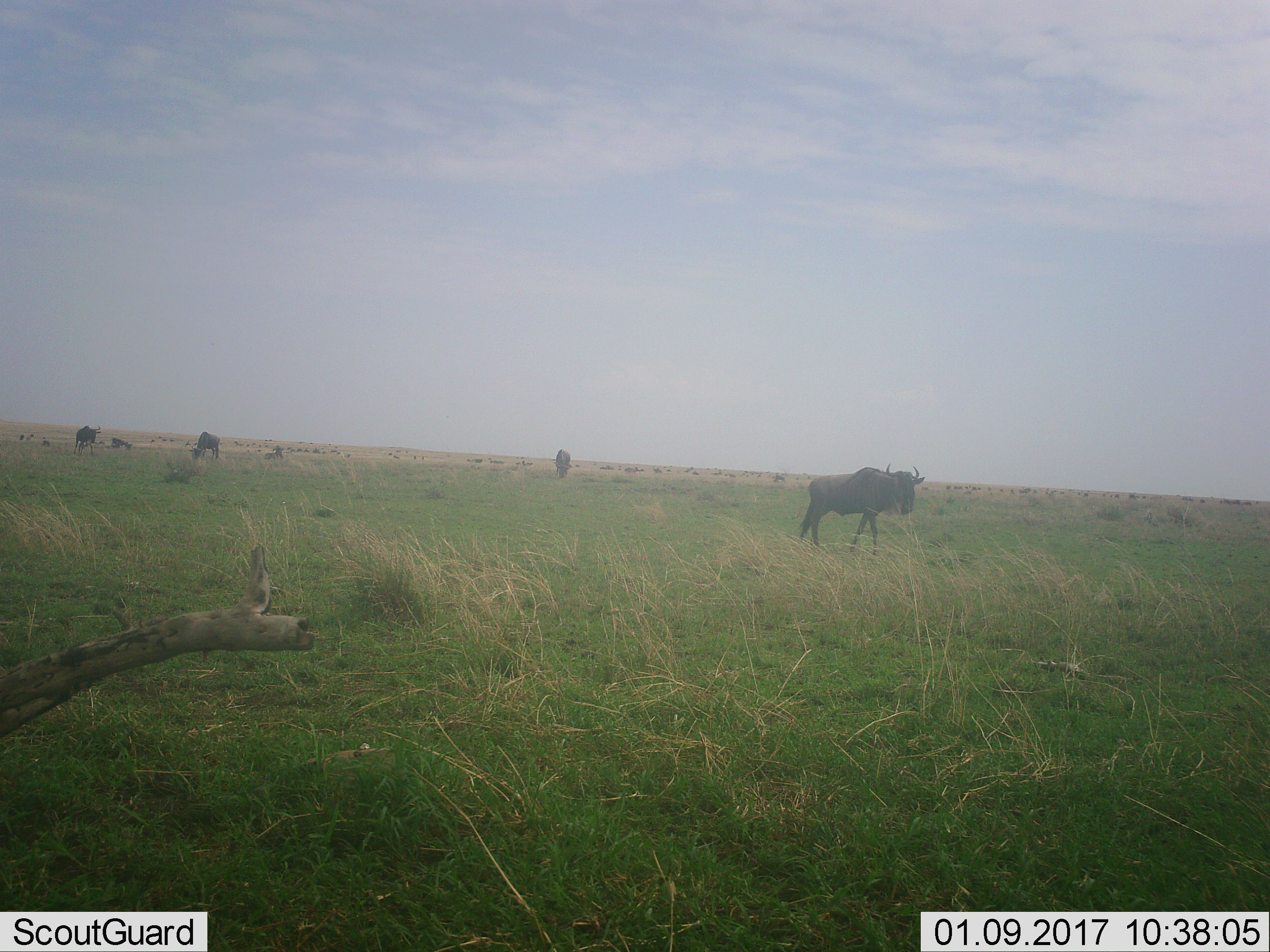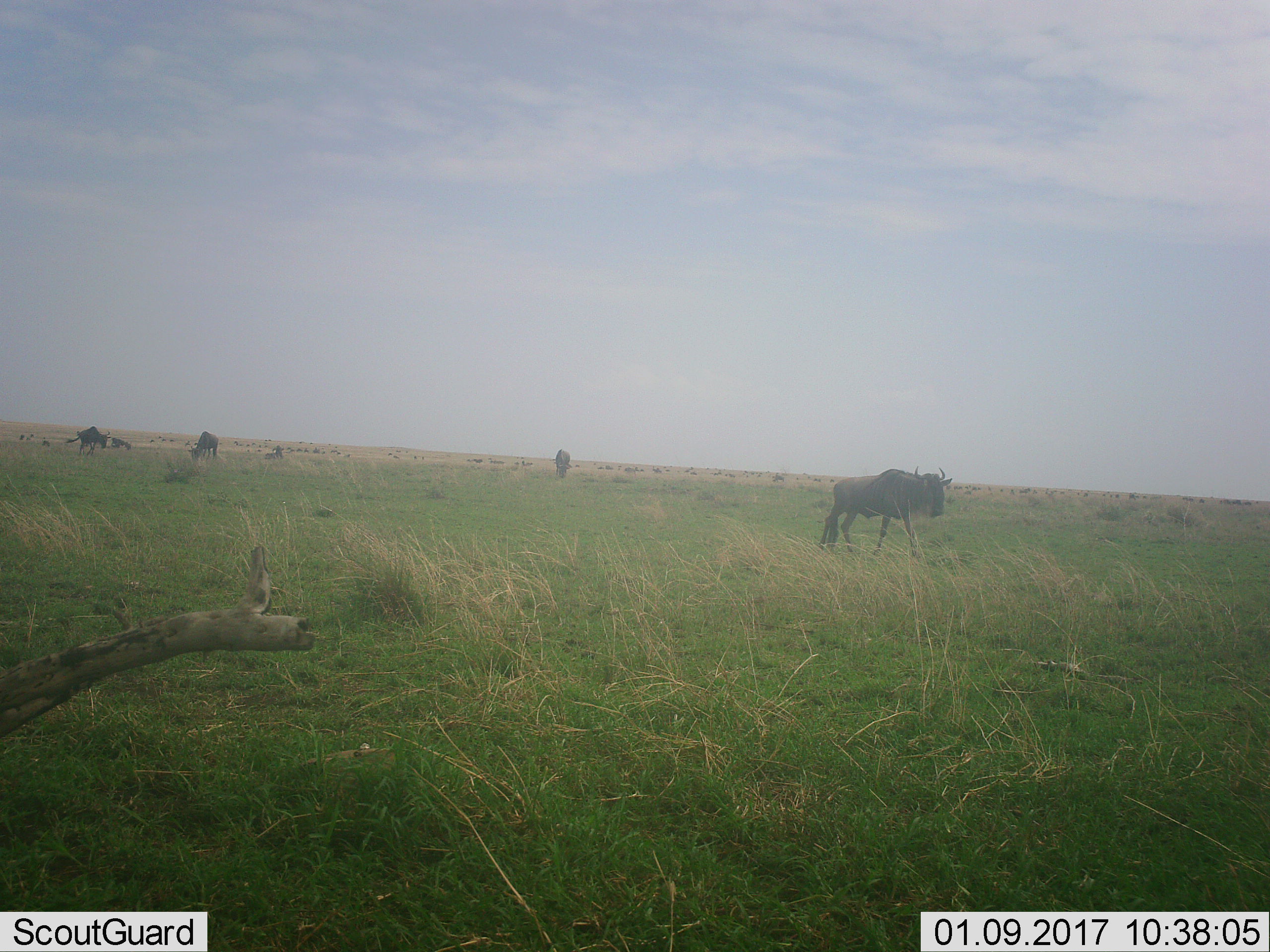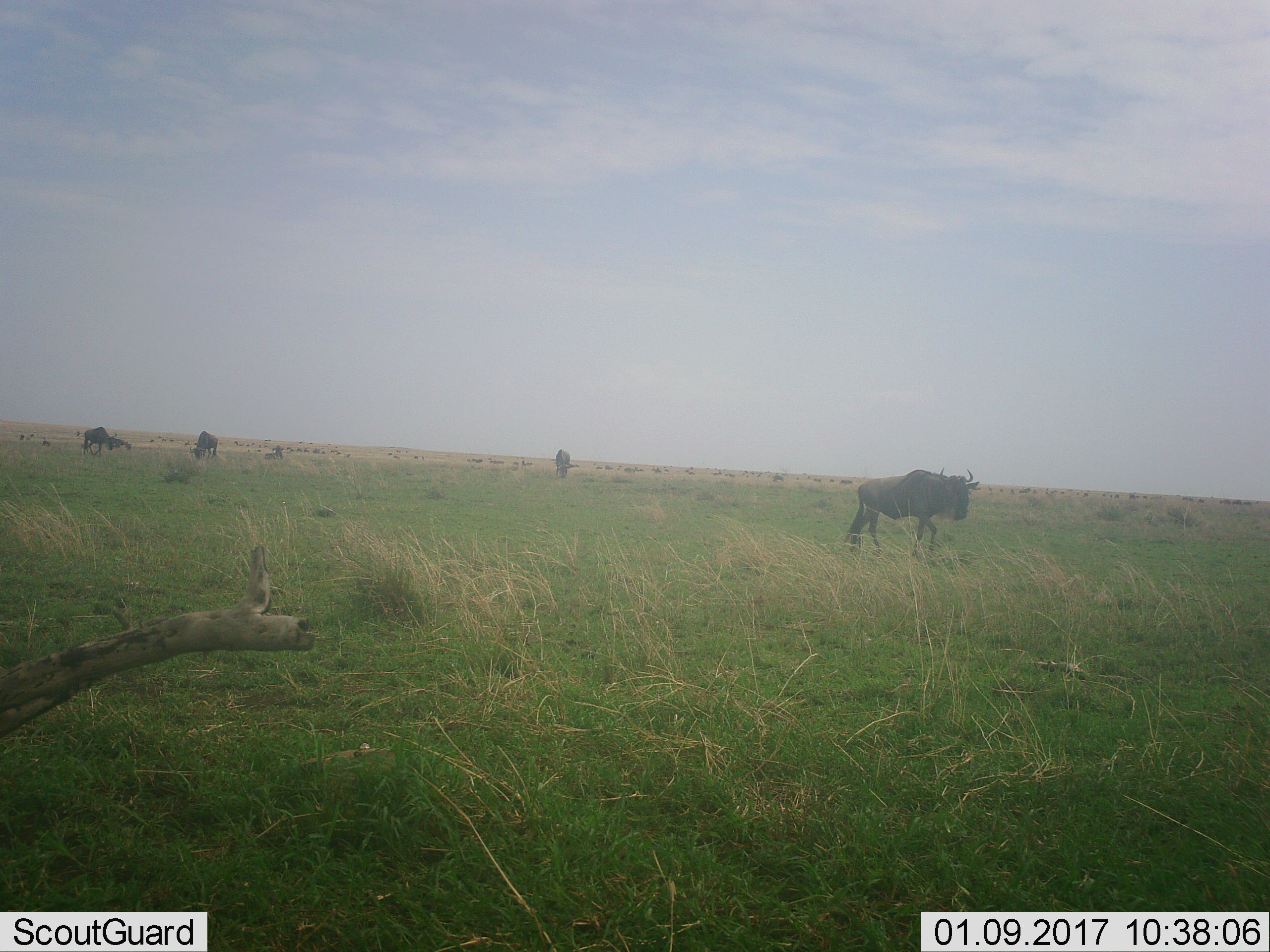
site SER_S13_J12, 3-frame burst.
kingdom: Animalia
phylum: Chordata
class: Mammalia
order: Artiodactyla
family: Bovidae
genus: Connochaetes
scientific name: Connochaetes taurinus taurinus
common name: blue wildebeest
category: wildebeestblue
Wildebeestblue (blue wildebeest) (Connochaetes taurinus taurinus), count 11-50. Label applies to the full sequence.